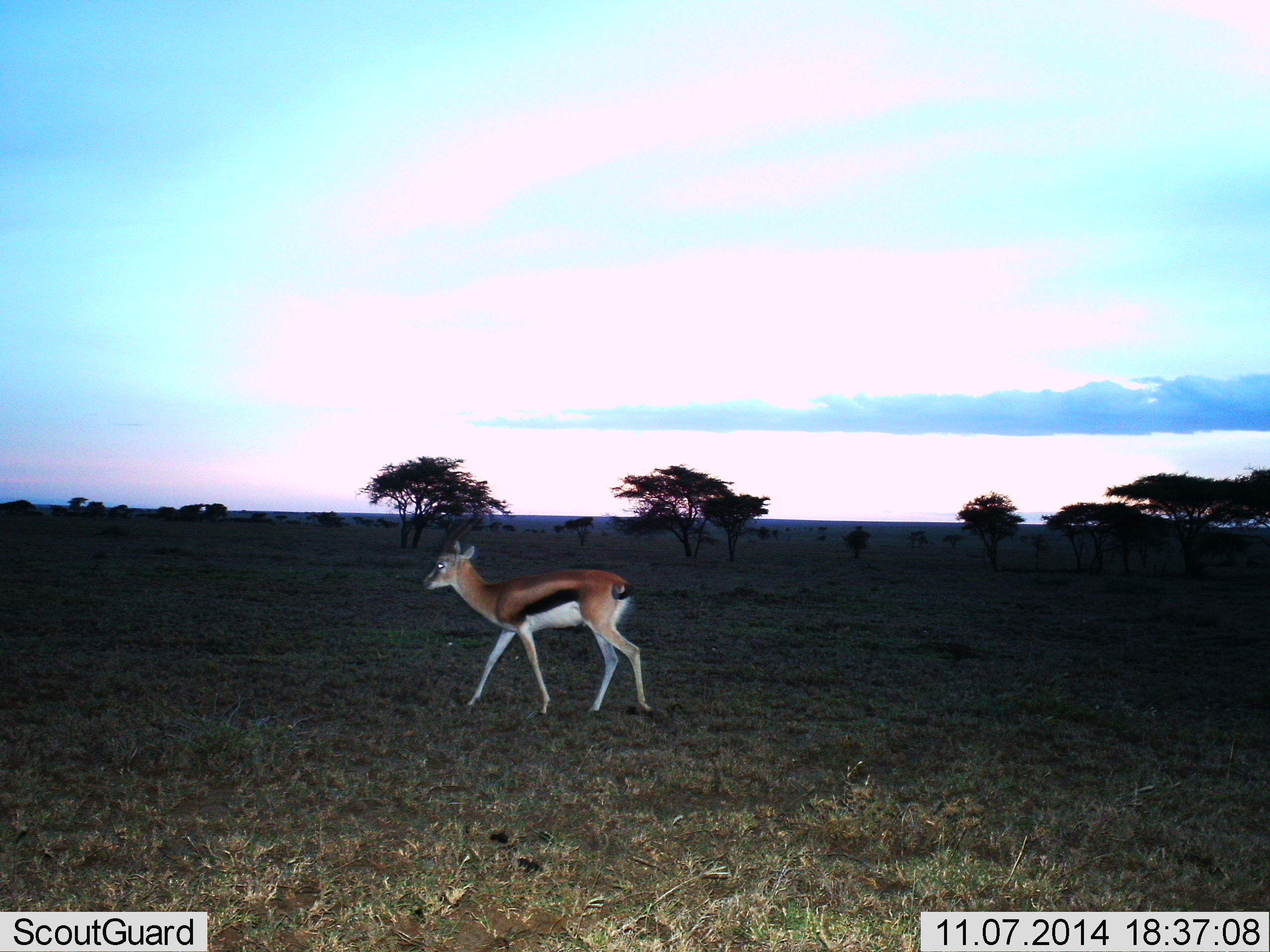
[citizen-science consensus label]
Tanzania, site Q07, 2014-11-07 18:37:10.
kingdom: Animalia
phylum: Chordata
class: Mammalia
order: Artiodactyla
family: Bovidae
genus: Eudorcas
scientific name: Eudorcas thomsonii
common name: thomson's gazelle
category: gazellethomsons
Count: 1.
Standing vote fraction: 30%.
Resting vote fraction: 0%.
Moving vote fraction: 70%.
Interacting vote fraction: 0%.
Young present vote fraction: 0%.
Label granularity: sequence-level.